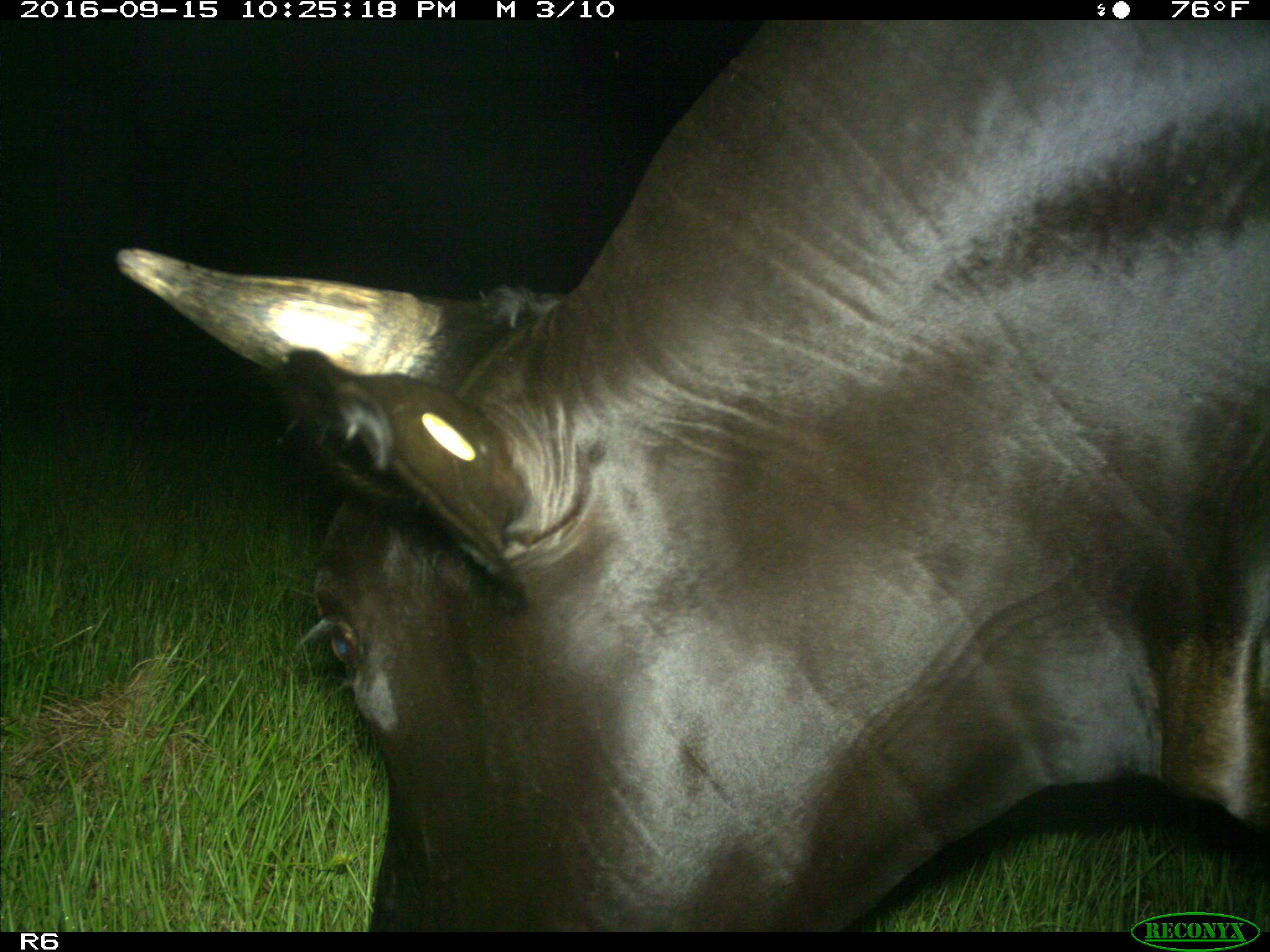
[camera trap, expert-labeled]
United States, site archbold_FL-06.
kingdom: Animalia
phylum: Chordata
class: Mammalia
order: Artiodactyla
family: Bovidae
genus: Bos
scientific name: Bos taurus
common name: domestic cow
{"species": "Bos taurus (domestic cow)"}